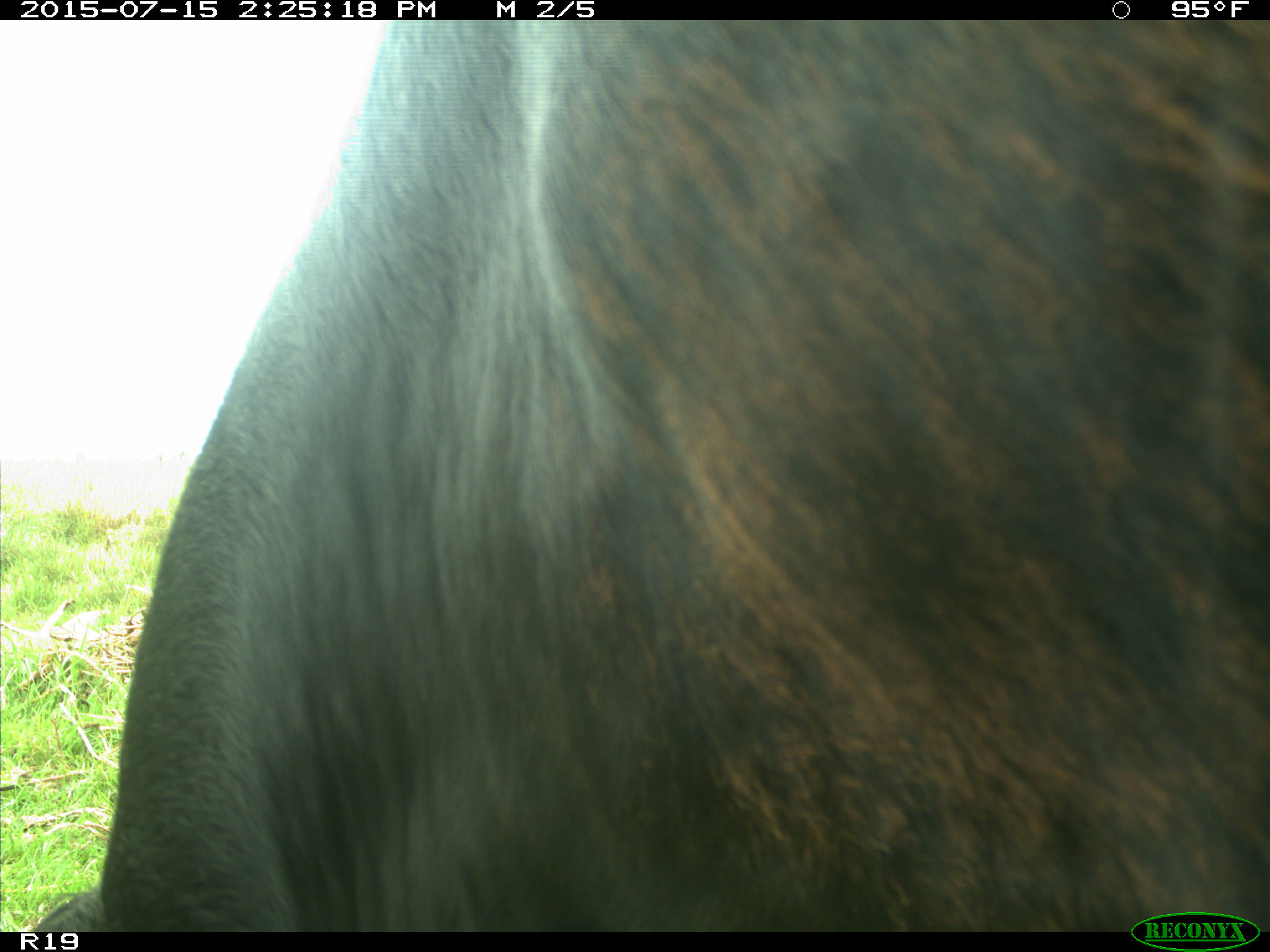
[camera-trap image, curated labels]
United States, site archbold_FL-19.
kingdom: Animalia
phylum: Chordata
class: Mammalia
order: Artiodactyla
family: Bovidae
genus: Bos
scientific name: Bos taurus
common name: domestic cow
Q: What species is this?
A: Bos taurus (domestic cow).